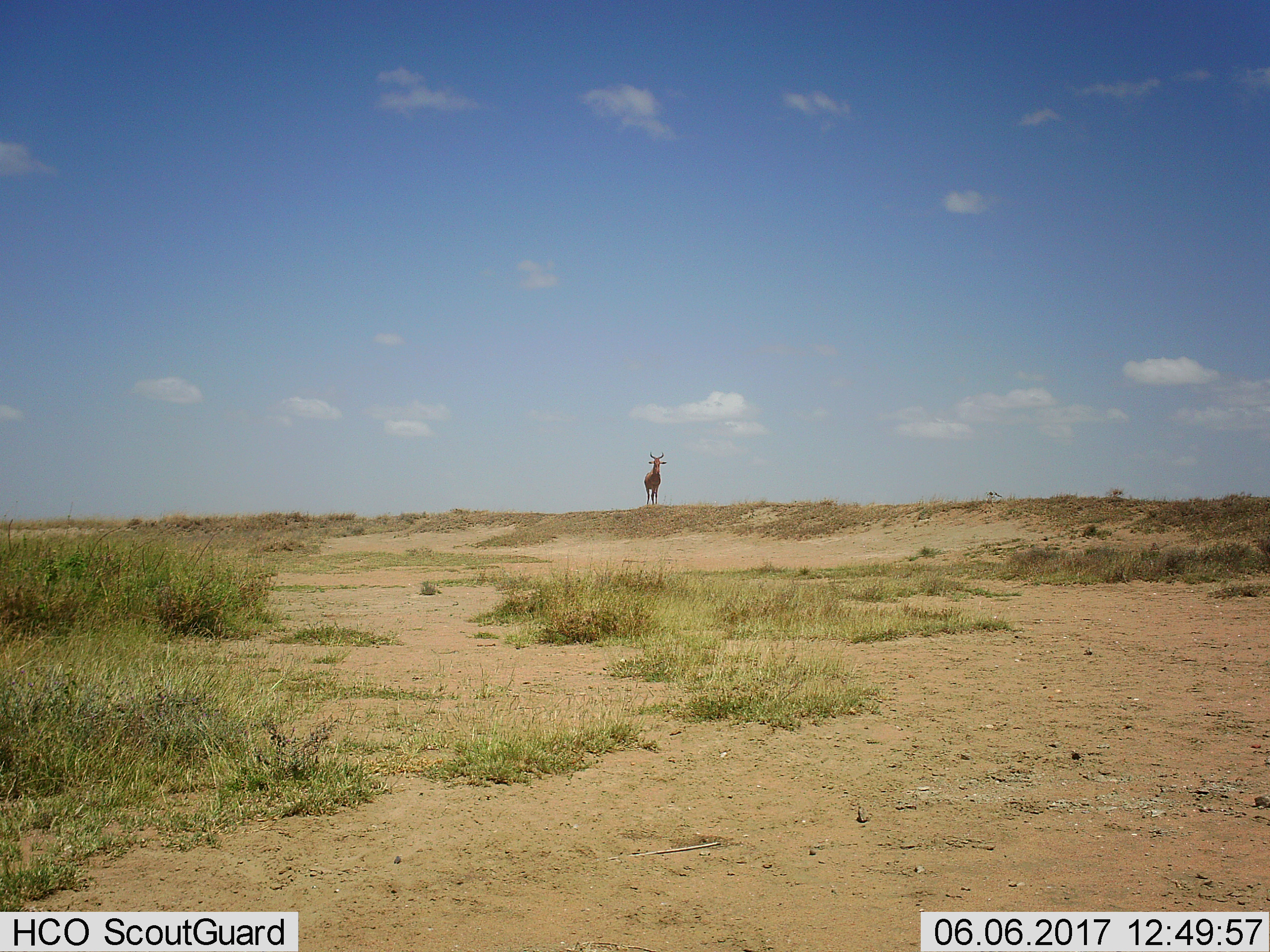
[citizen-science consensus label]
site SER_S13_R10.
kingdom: Animalia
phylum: Chordata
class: Mammalia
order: Artiodactyla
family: Bovidae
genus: Alcelaphus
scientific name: Alcelaphus buselaphus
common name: hartebeest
Hartebeest (Alcelaphus buselaphus), count 1. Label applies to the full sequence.